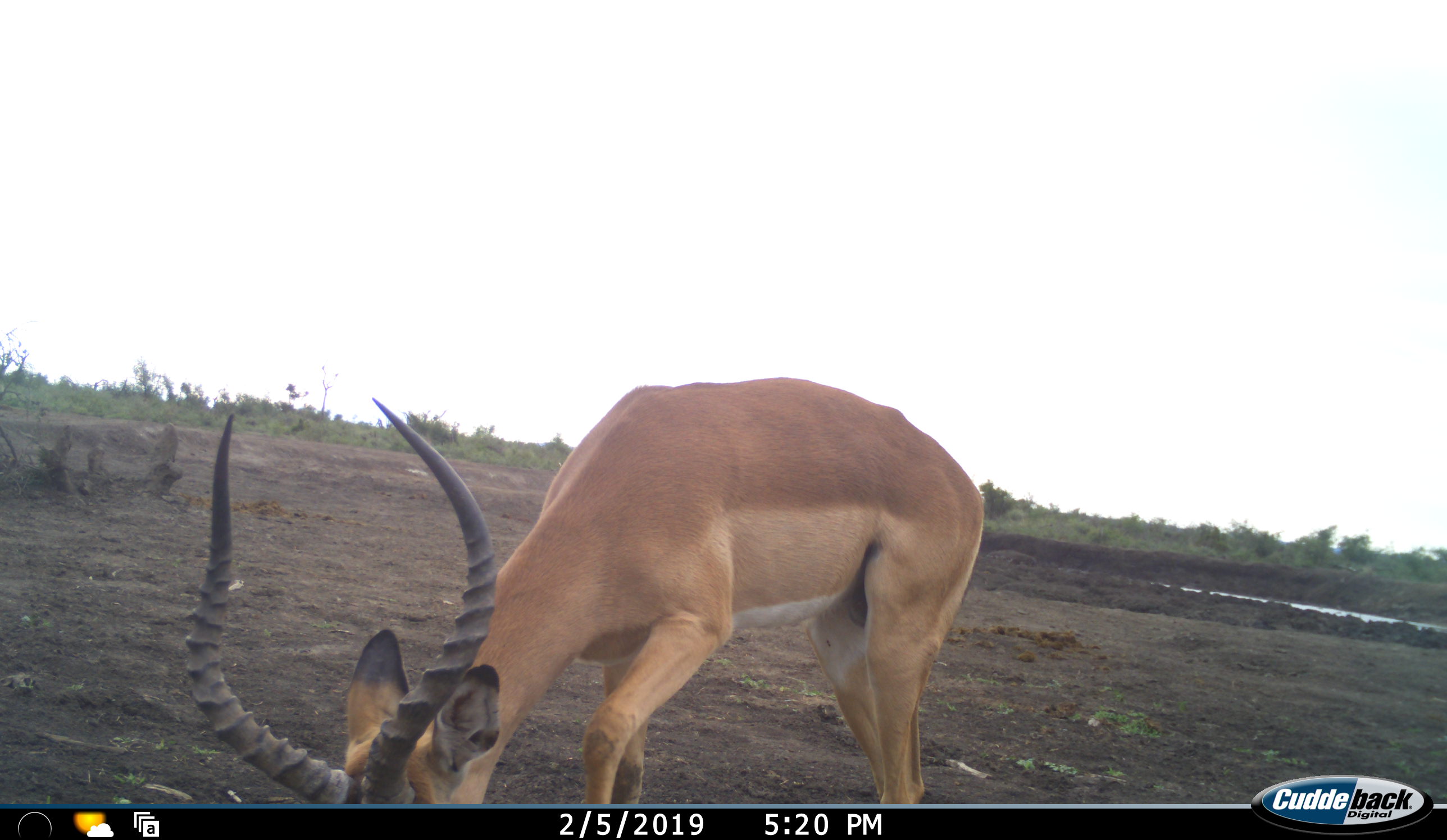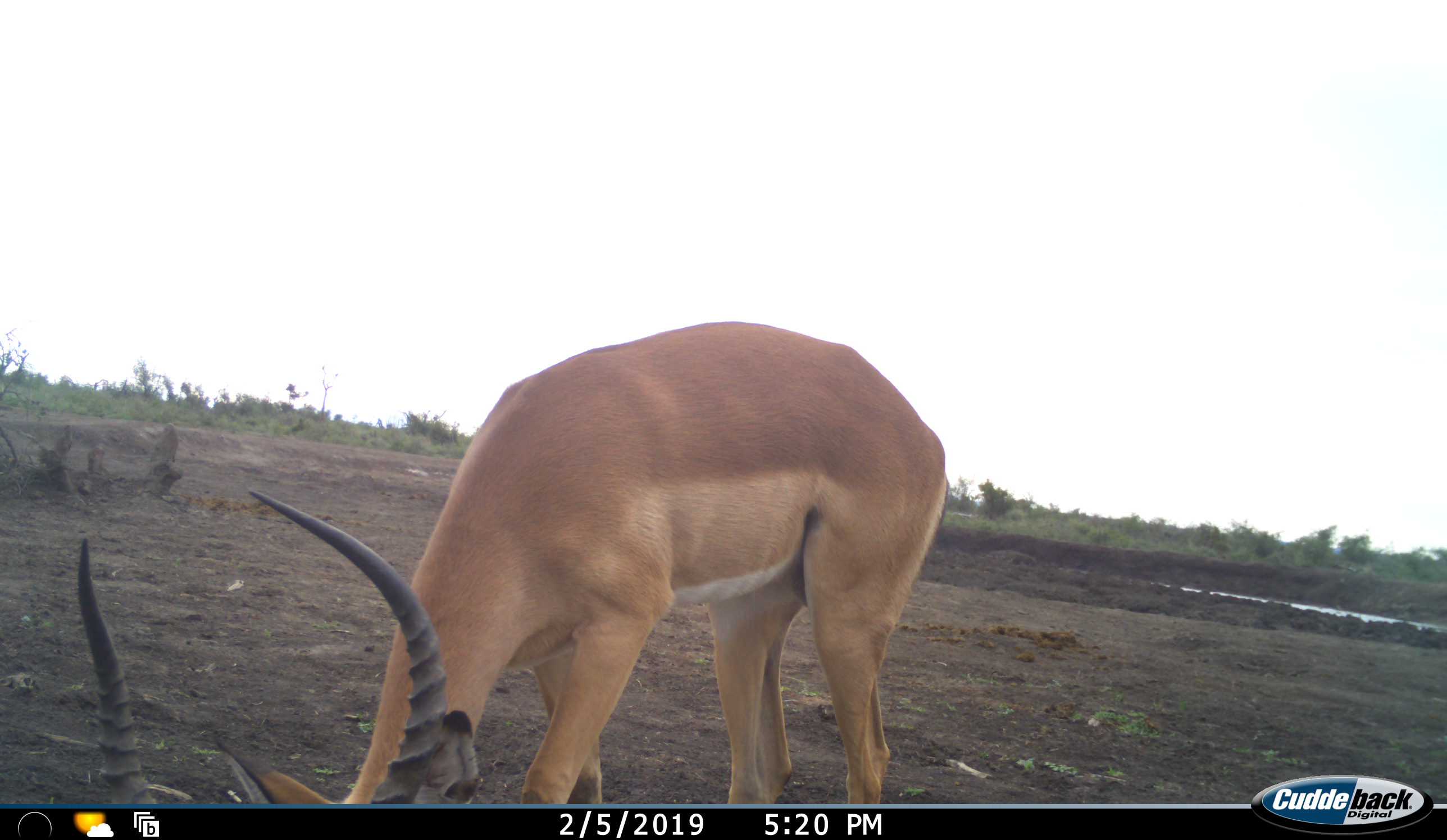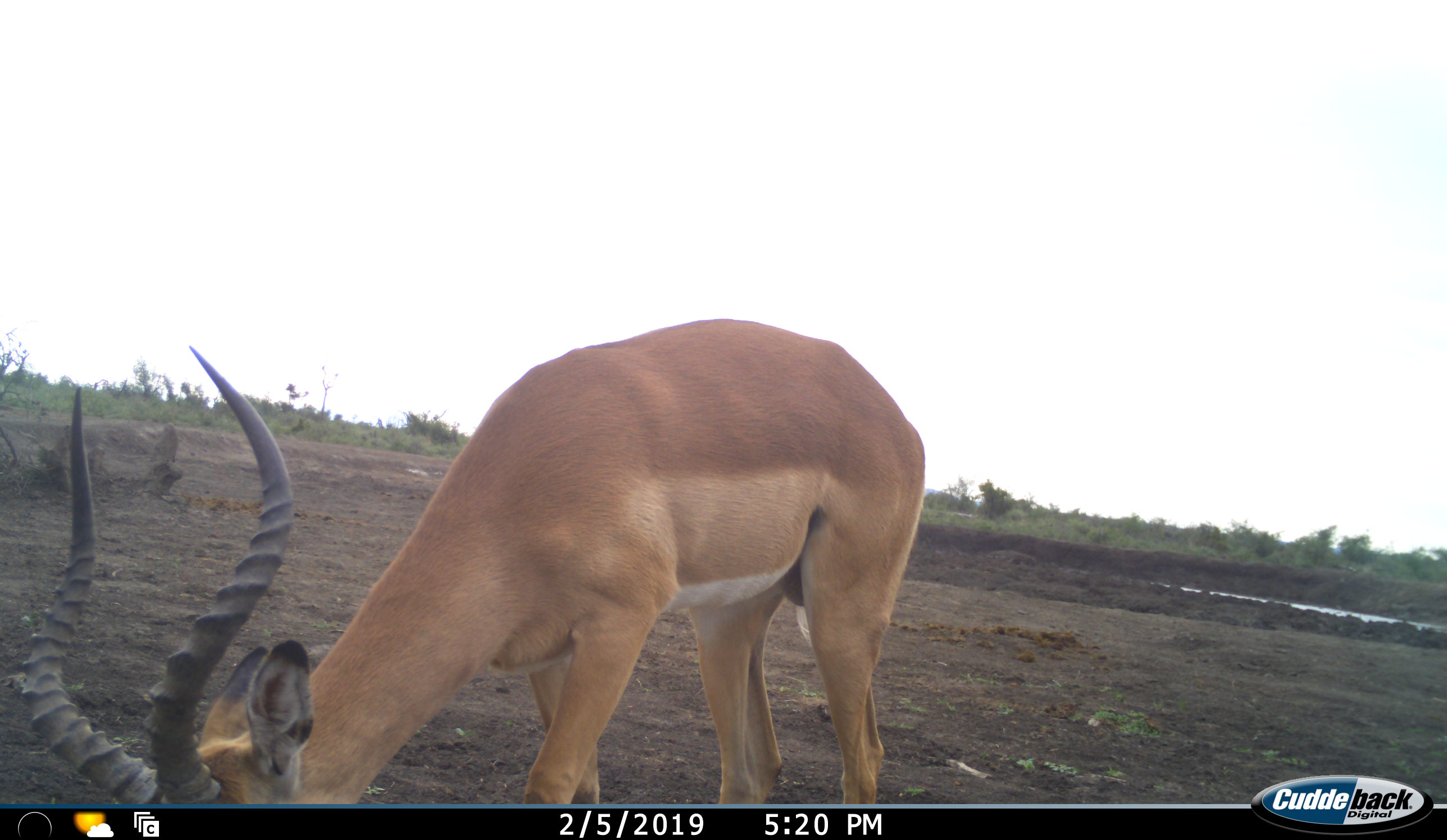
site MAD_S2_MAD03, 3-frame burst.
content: unidentified animal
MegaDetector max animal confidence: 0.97